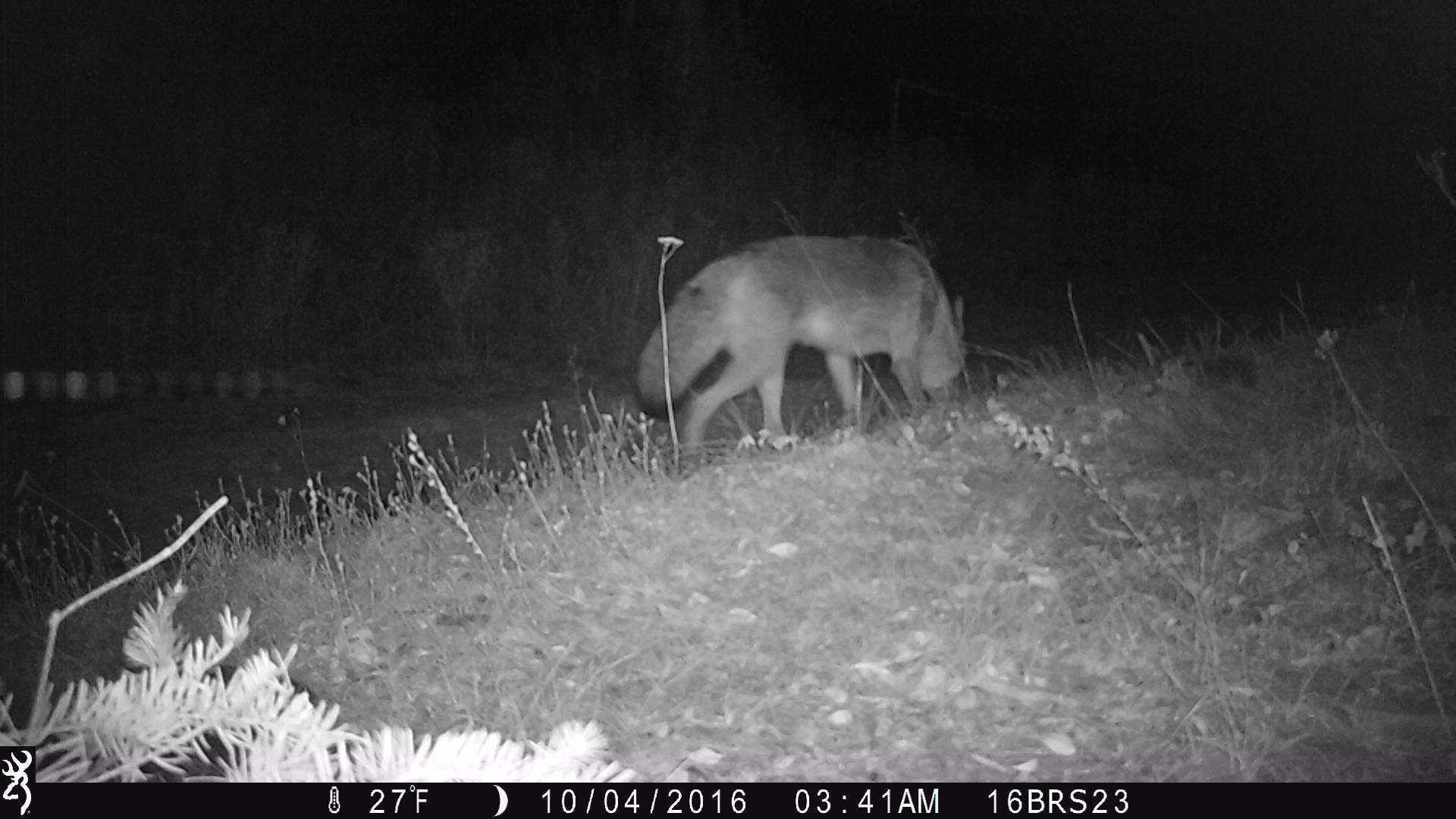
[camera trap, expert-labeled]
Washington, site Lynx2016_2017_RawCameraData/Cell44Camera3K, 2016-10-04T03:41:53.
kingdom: Animalia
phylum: Chordata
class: Mammalia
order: Carnivora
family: Canidae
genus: Canis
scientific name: Canis latrans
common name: coyote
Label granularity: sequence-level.